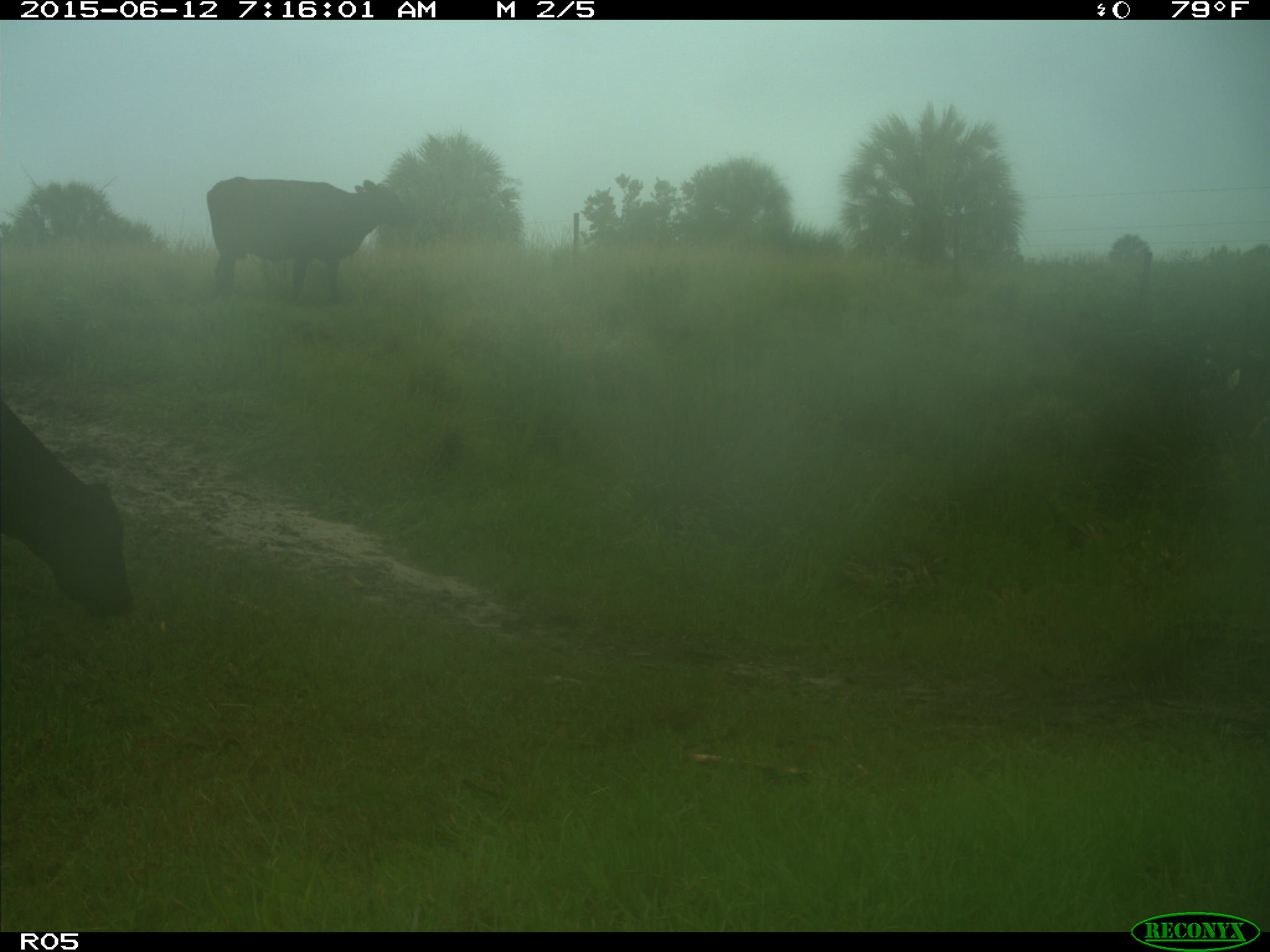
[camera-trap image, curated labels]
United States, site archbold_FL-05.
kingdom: Animalia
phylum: Chordata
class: Mammalia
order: Artiodactyla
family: Bovidae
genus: Bos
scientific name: Bos taurus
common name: domestic cow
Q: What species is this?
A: Bos taurus (domestic cow).